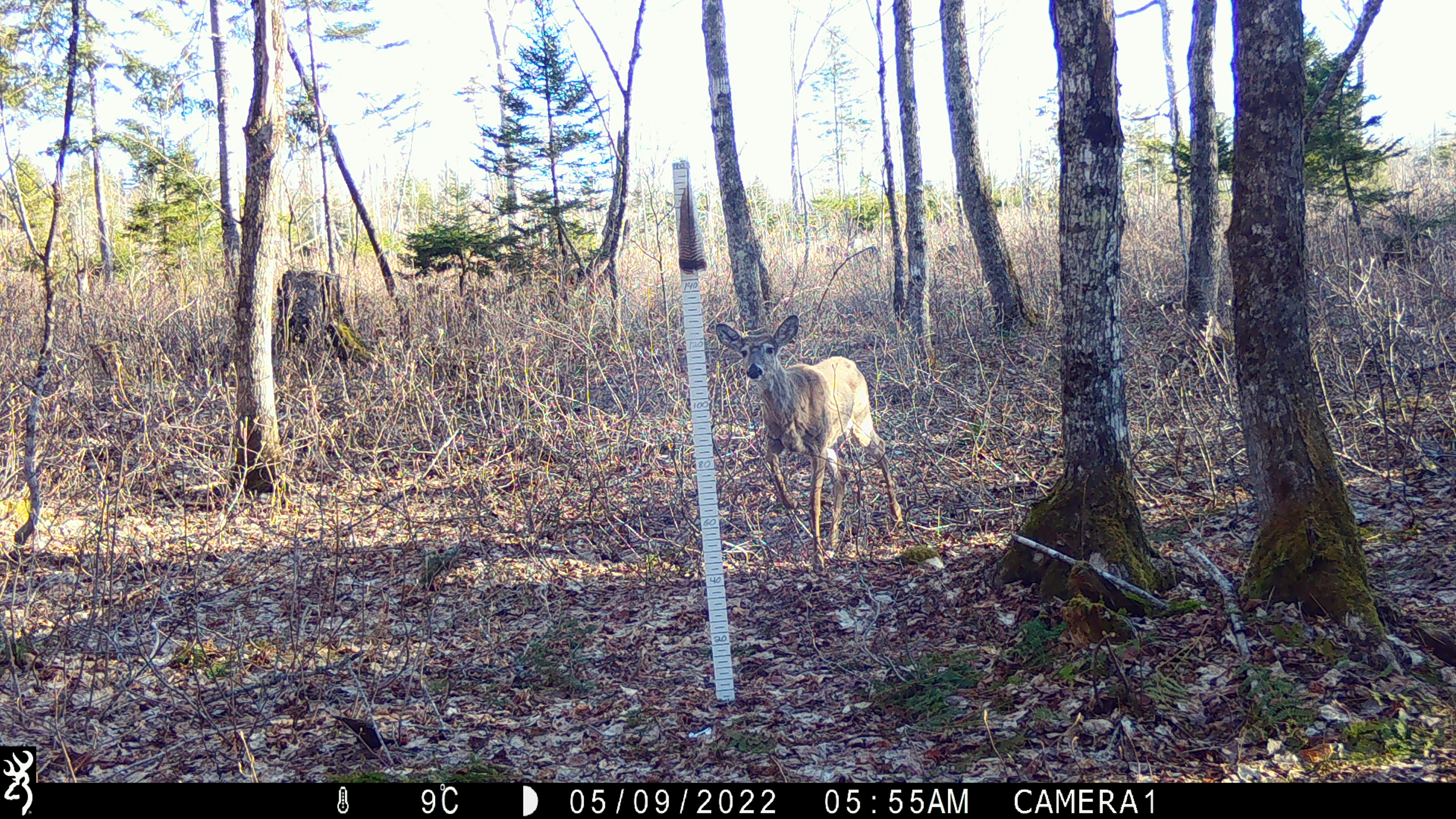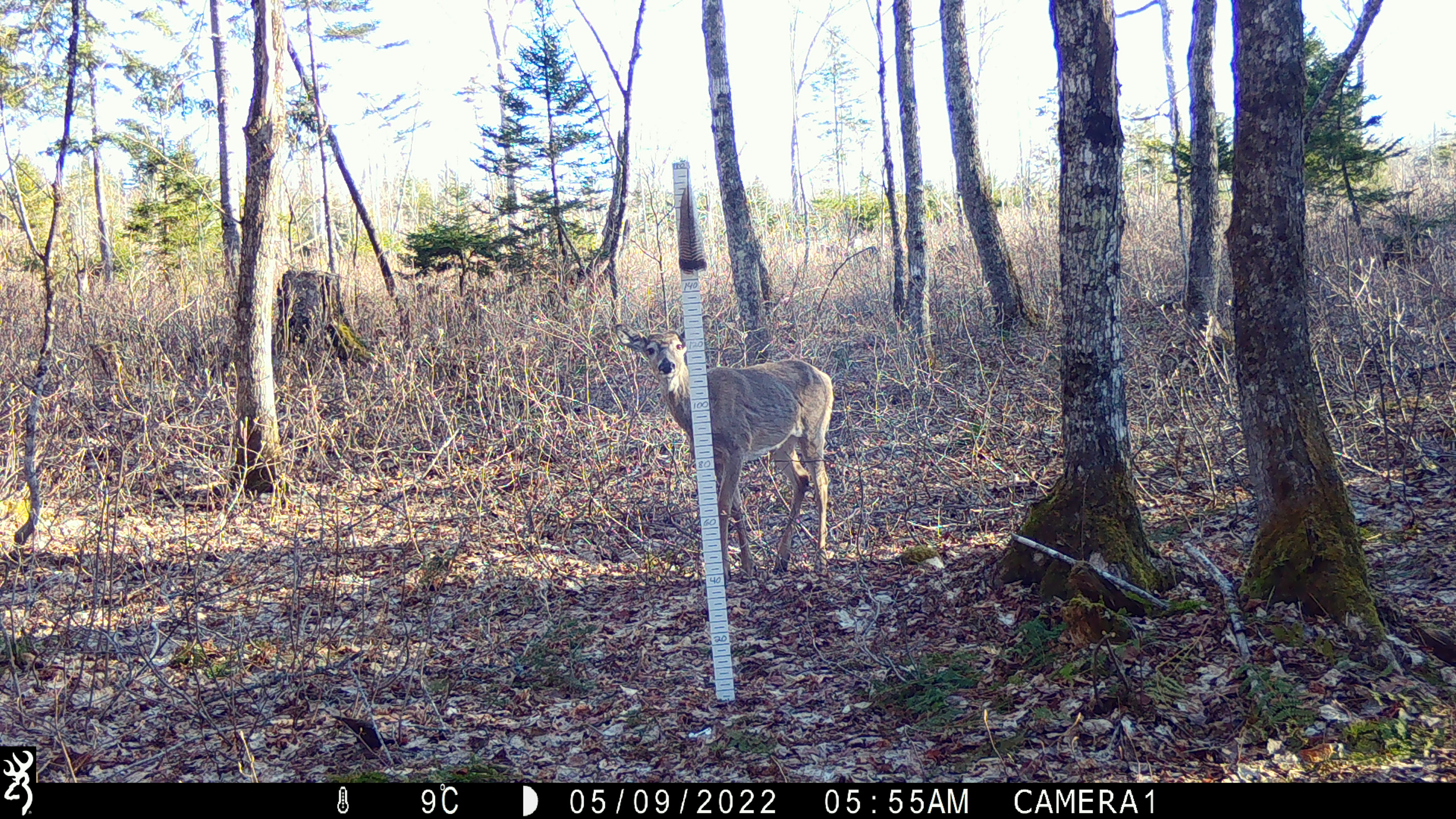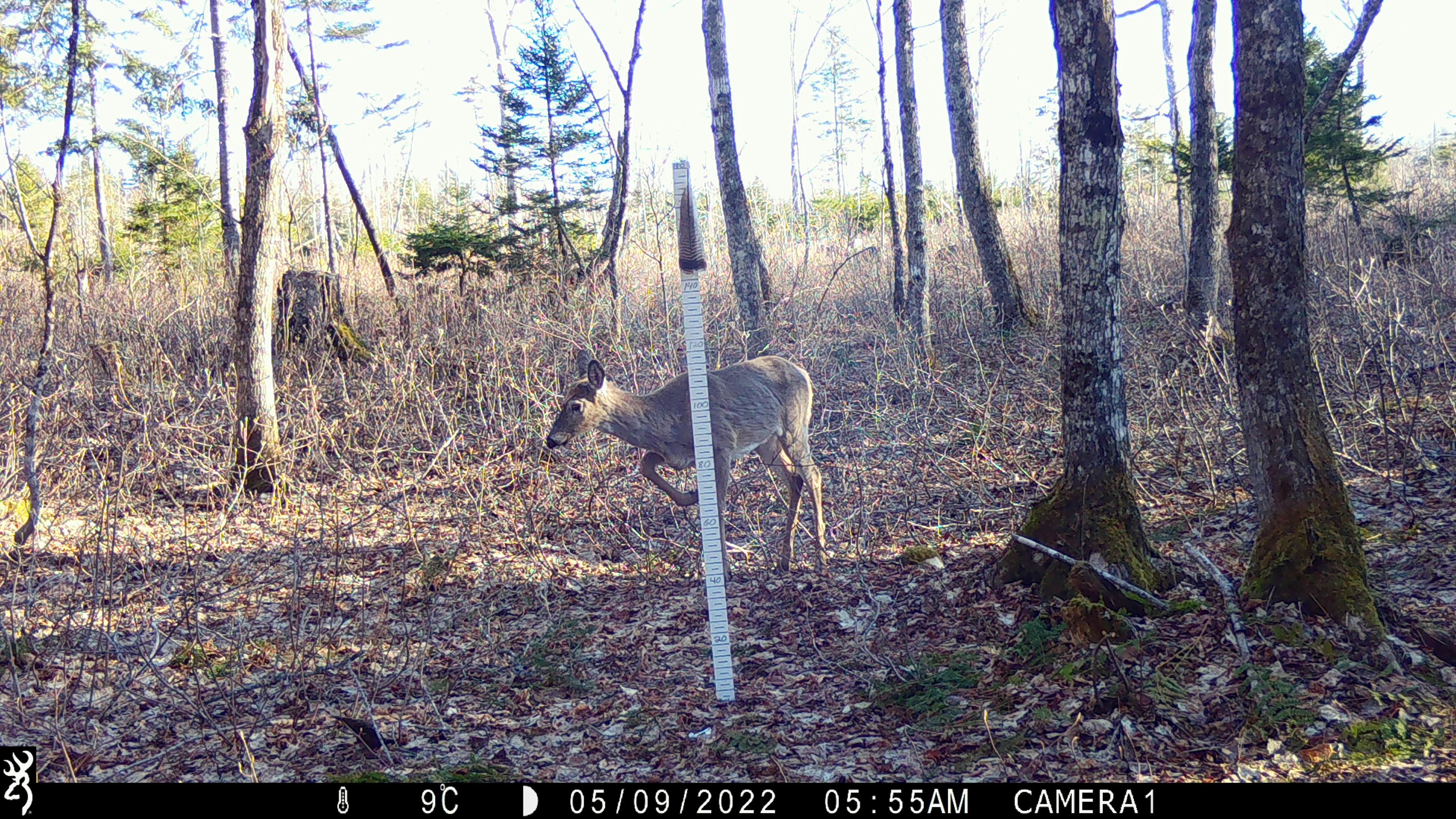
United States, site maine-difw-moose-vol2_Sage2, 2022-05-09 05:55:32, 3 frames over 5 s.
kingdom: Animalia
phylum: Chordata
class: Mammalia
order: Artiodactyla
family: Cervidae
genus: Odocoileus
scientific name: Odocoileus virginianus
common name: white-tailed deer